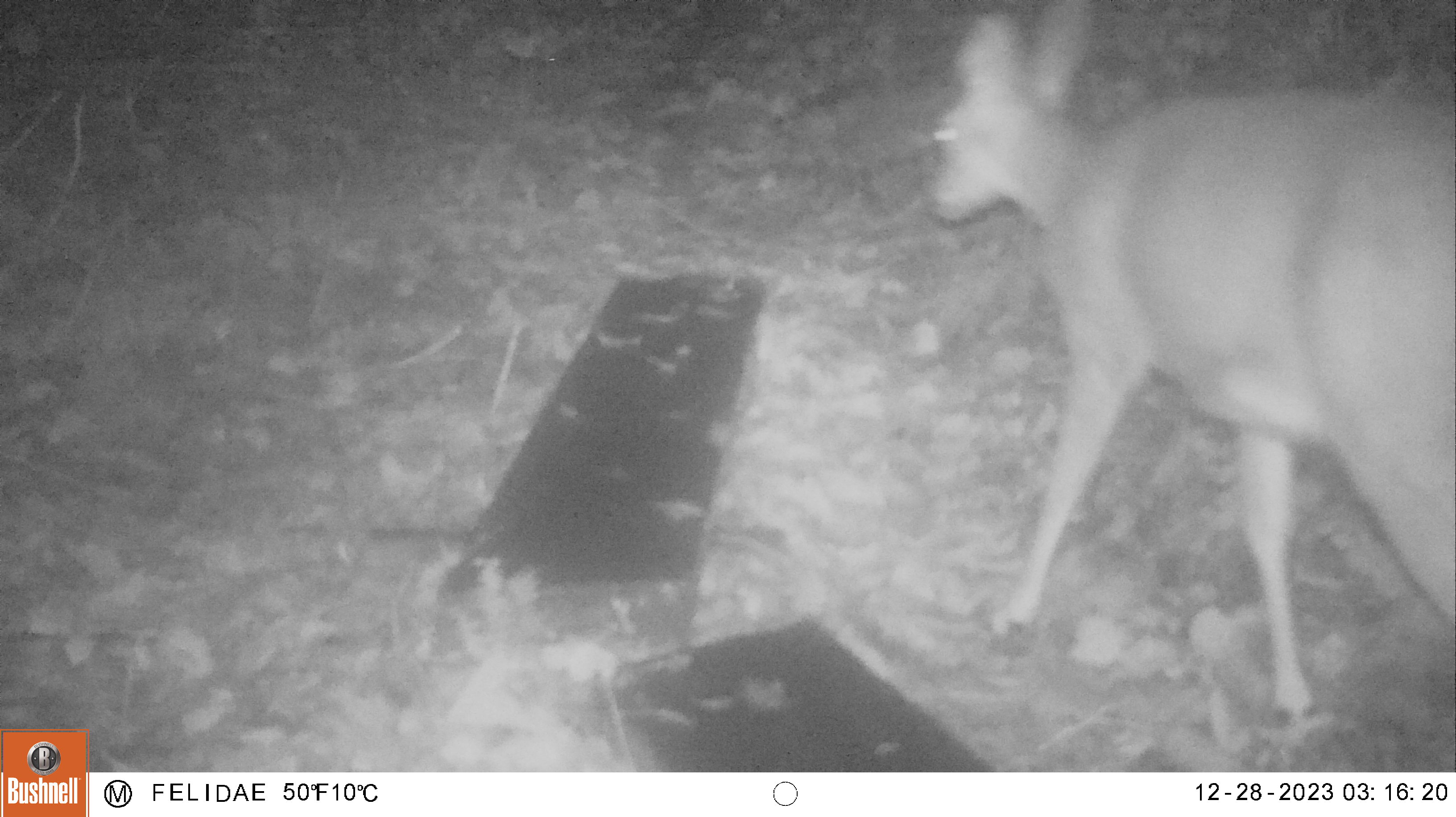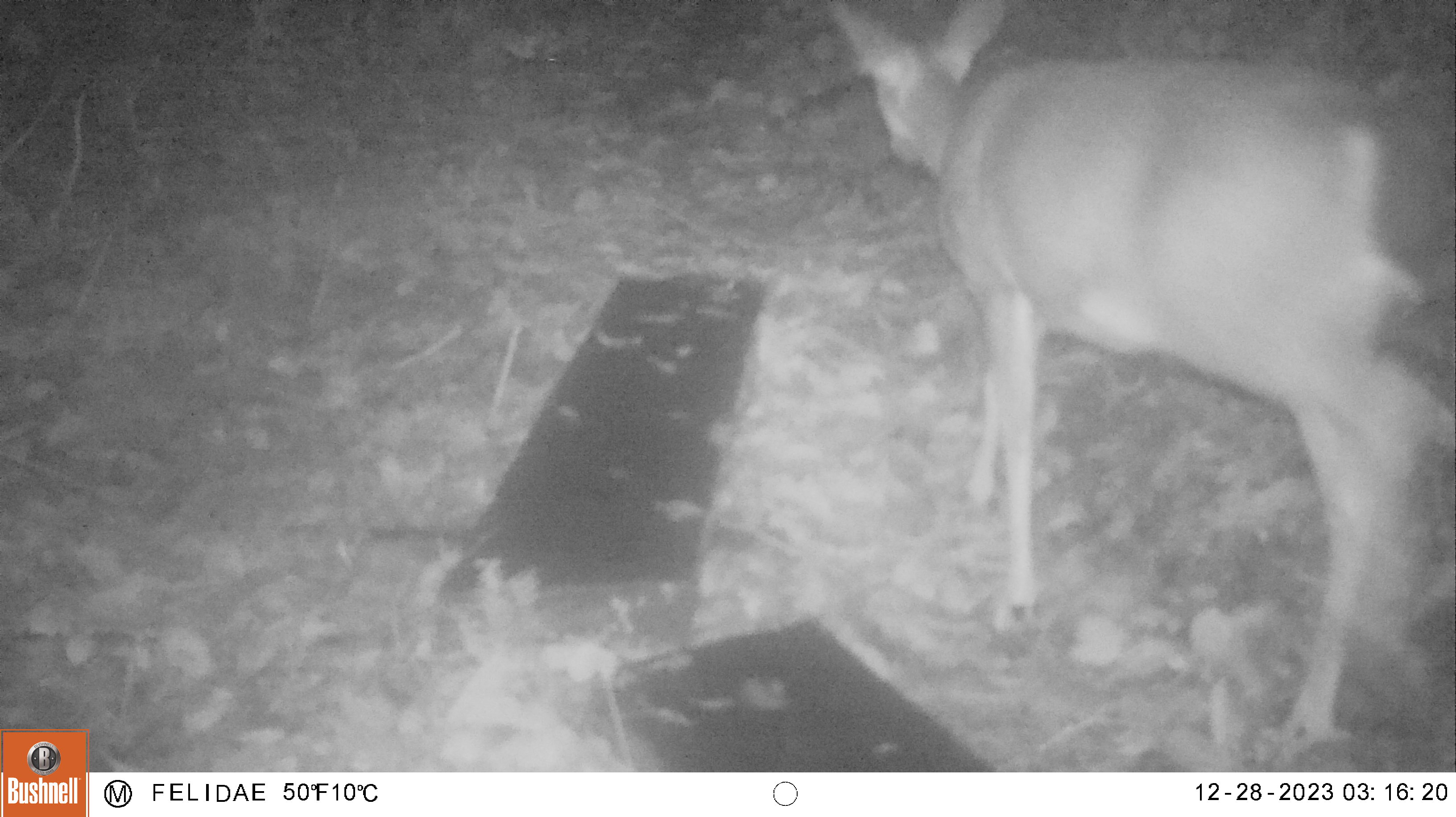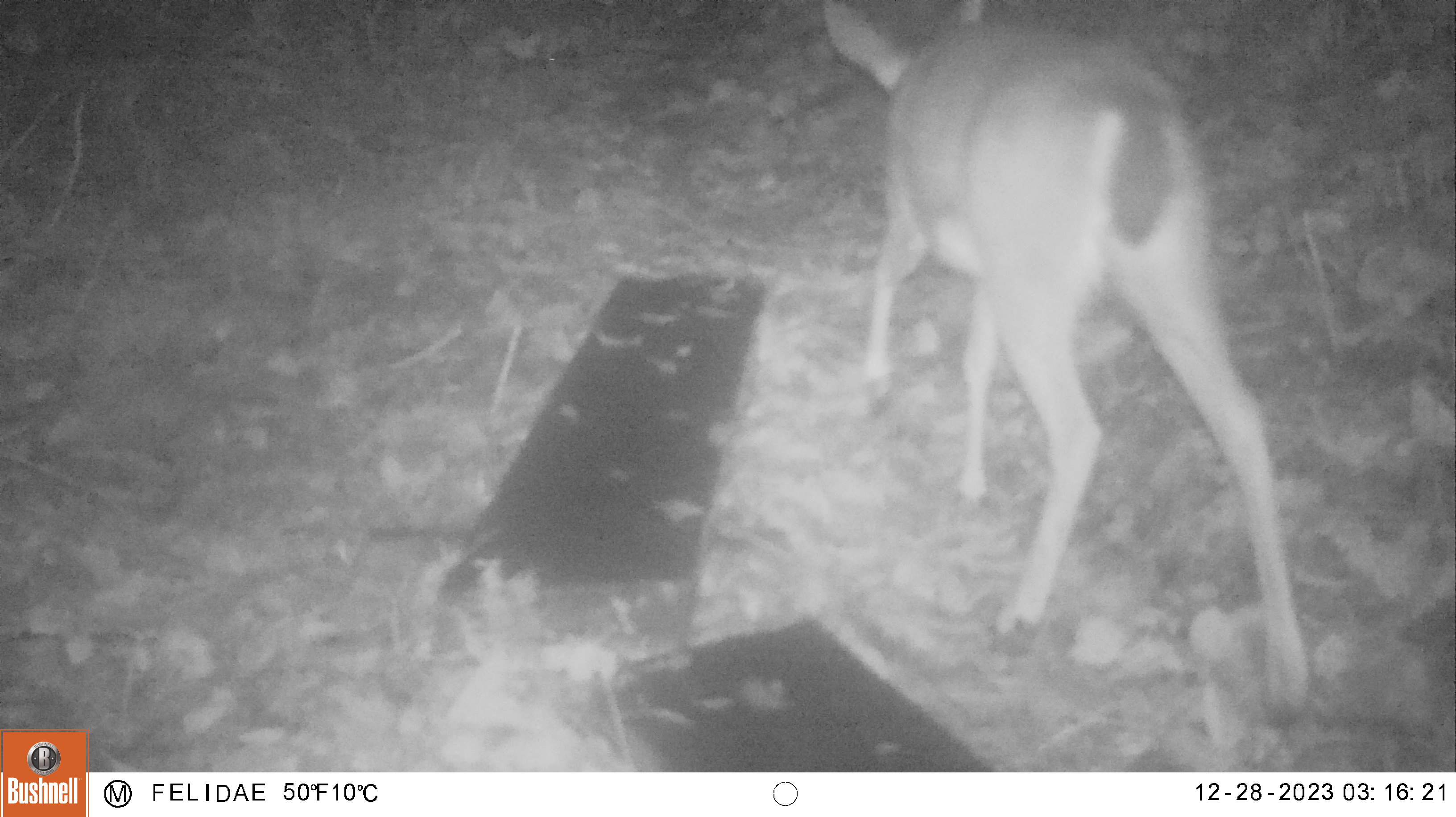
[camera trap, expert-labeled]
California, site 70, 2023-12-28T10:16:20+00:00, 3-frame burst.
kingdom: Animalia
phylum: Chordata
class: Mammalia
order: Artiodactyla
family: Cervidae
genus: Odocoileus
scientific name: Odocoileus hemionus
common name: mule deer